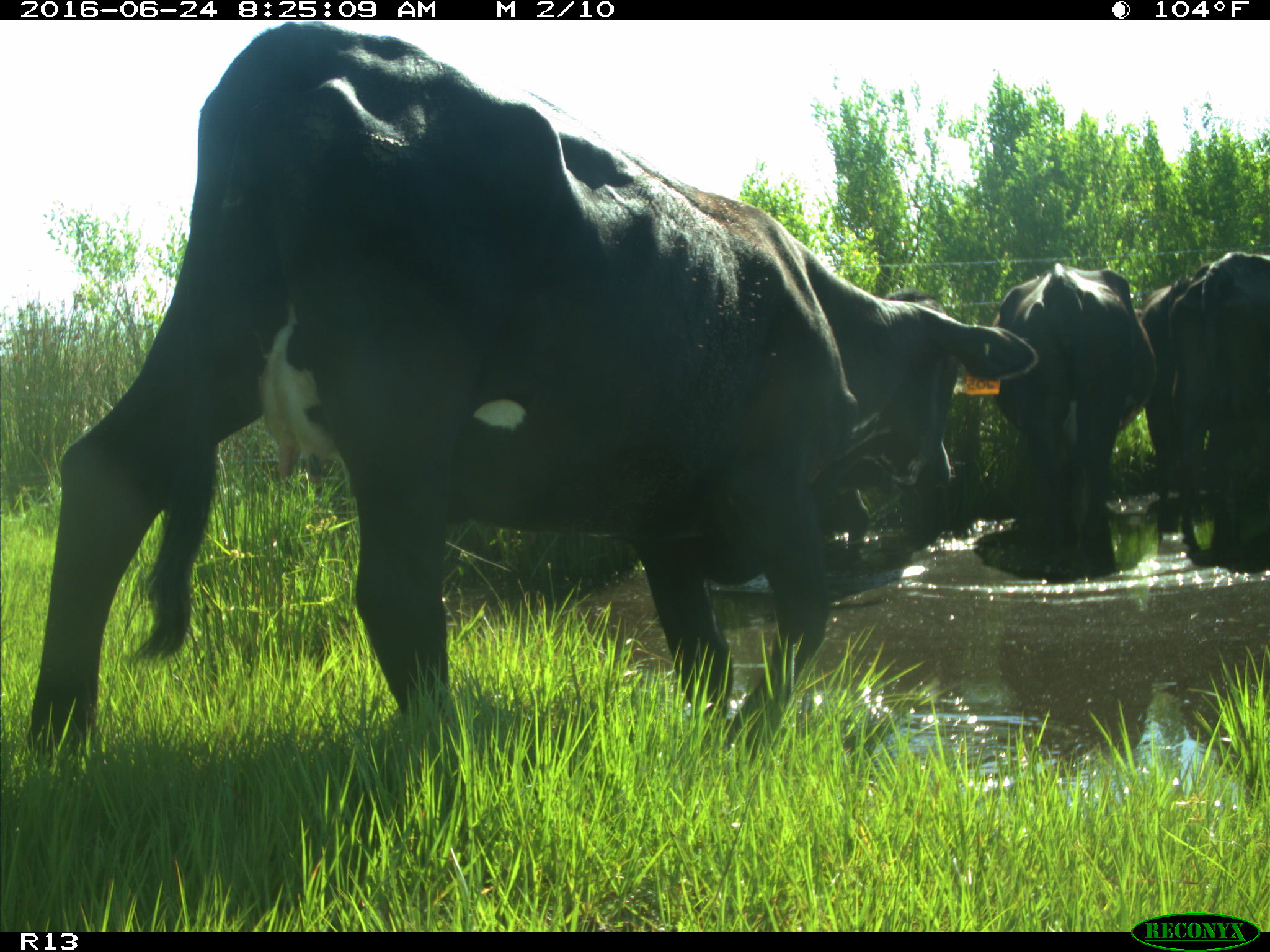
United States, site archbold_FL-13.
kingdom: Animalia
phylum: Chordata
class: Mammalia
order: Artiodactyla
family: Bovidae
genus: Bos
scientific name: Bos taurus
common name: domestic cow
Bos taurus (domestic cow).